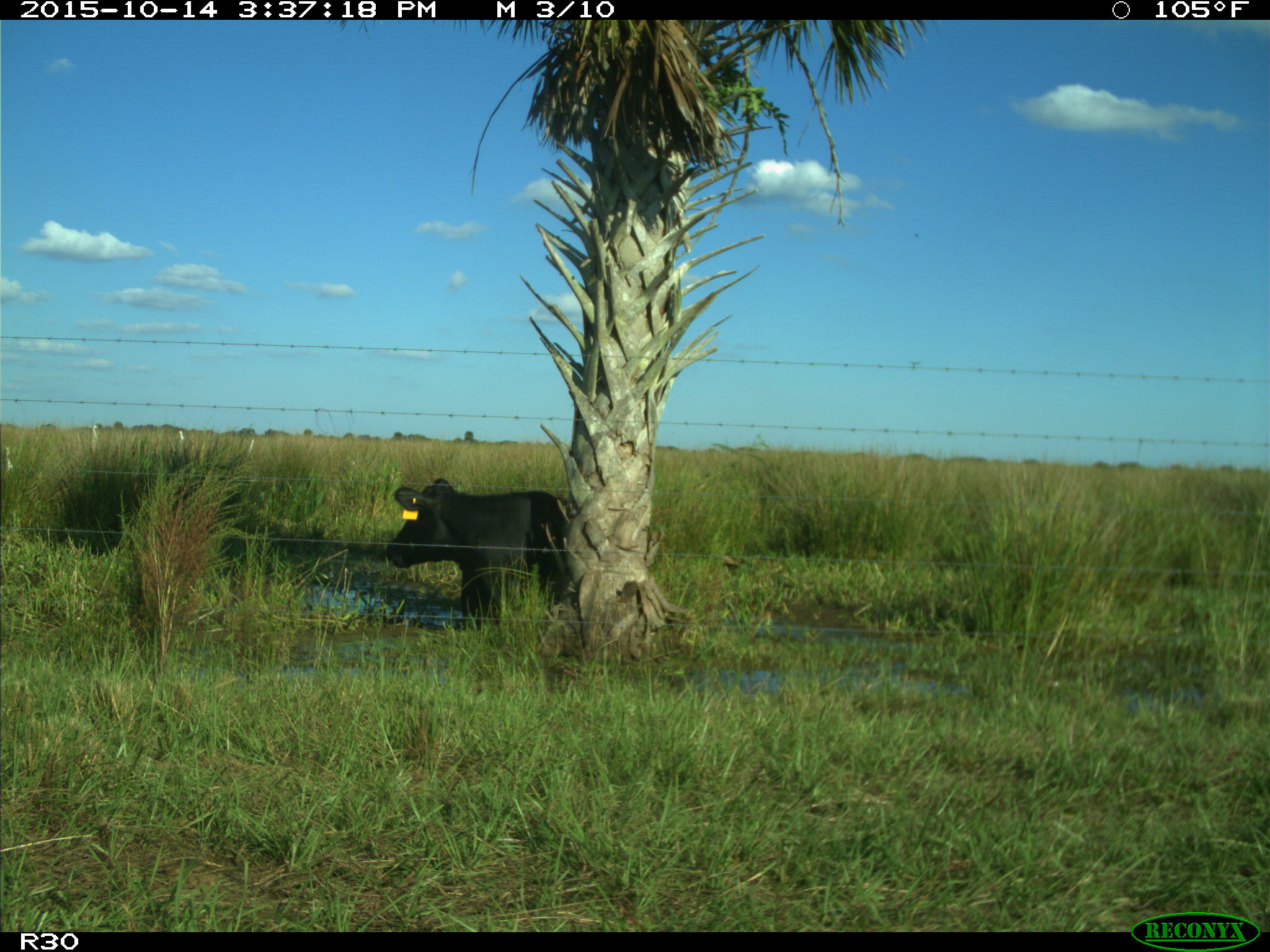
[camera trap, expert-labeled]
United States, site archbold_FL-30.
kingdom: Animalia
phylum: Chordata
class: Mammalia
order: Artiodactyla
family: Bovidae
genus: Bos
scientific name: Bos taurus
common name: domestic cow